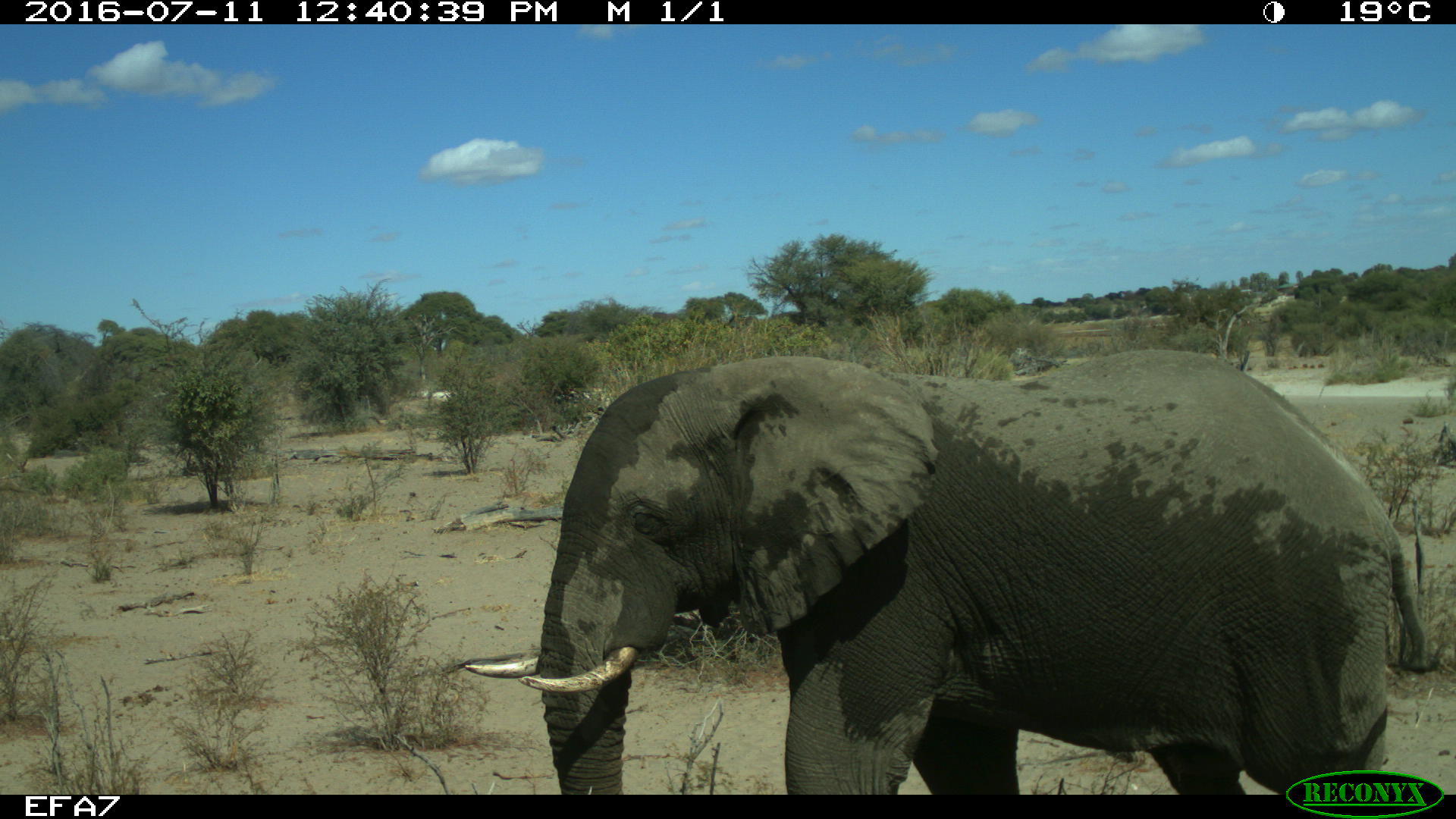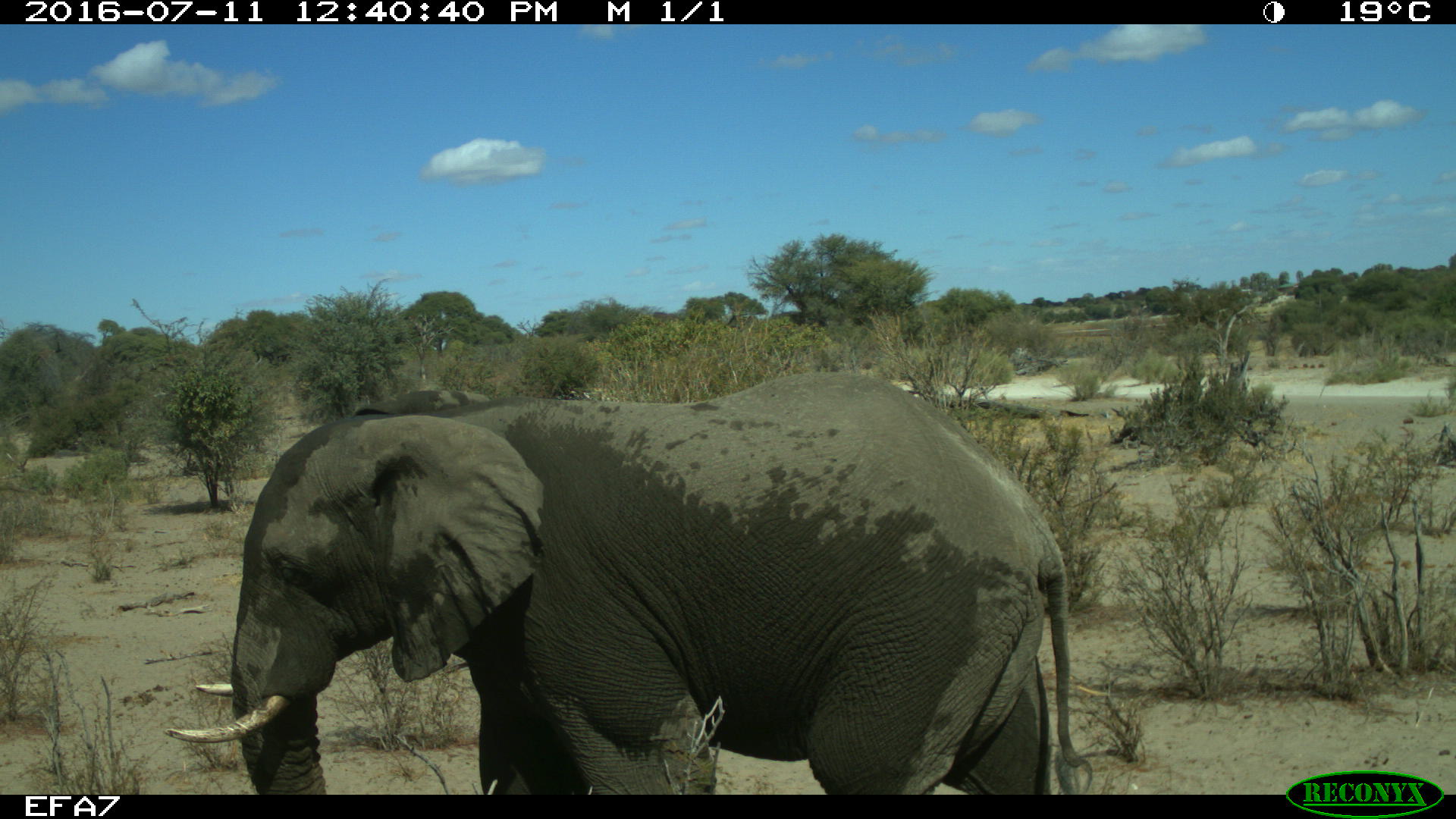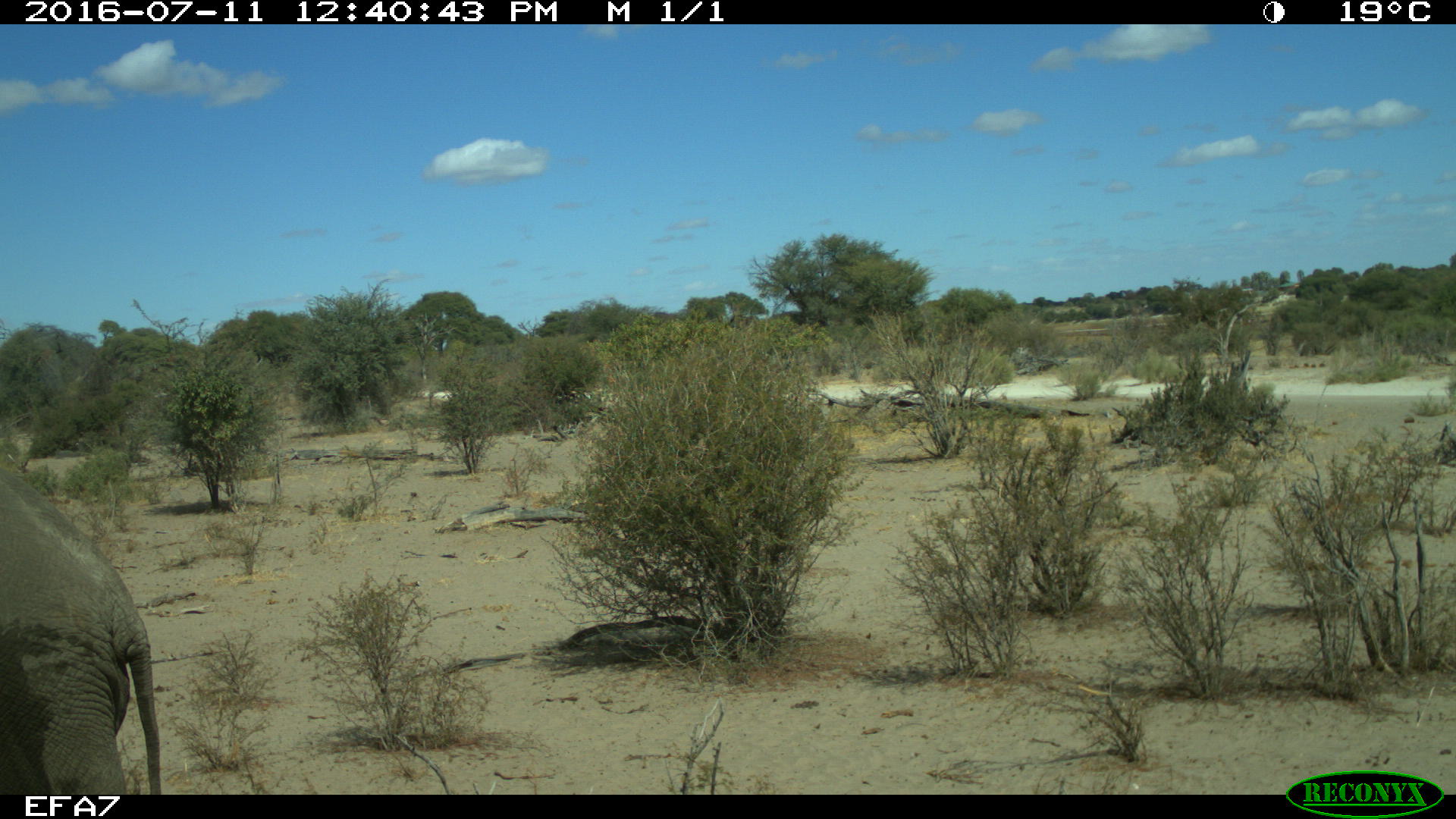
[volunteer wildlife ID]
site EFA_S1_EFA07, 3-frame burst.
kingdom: Animalia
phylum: Chordata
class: Mammalia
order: Proboscidea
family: Elephantidae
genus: Loxodonta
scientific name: Loxodonta africana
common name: african bush elephant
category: elephant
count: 1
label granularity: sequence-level